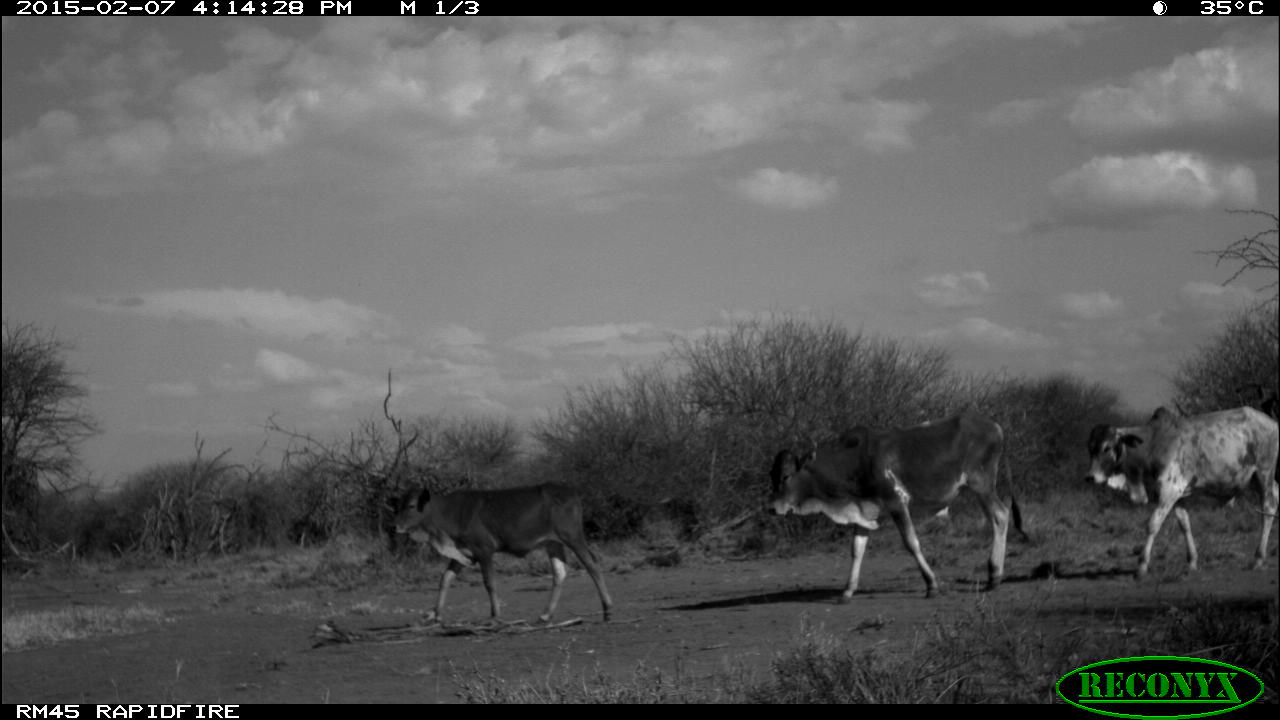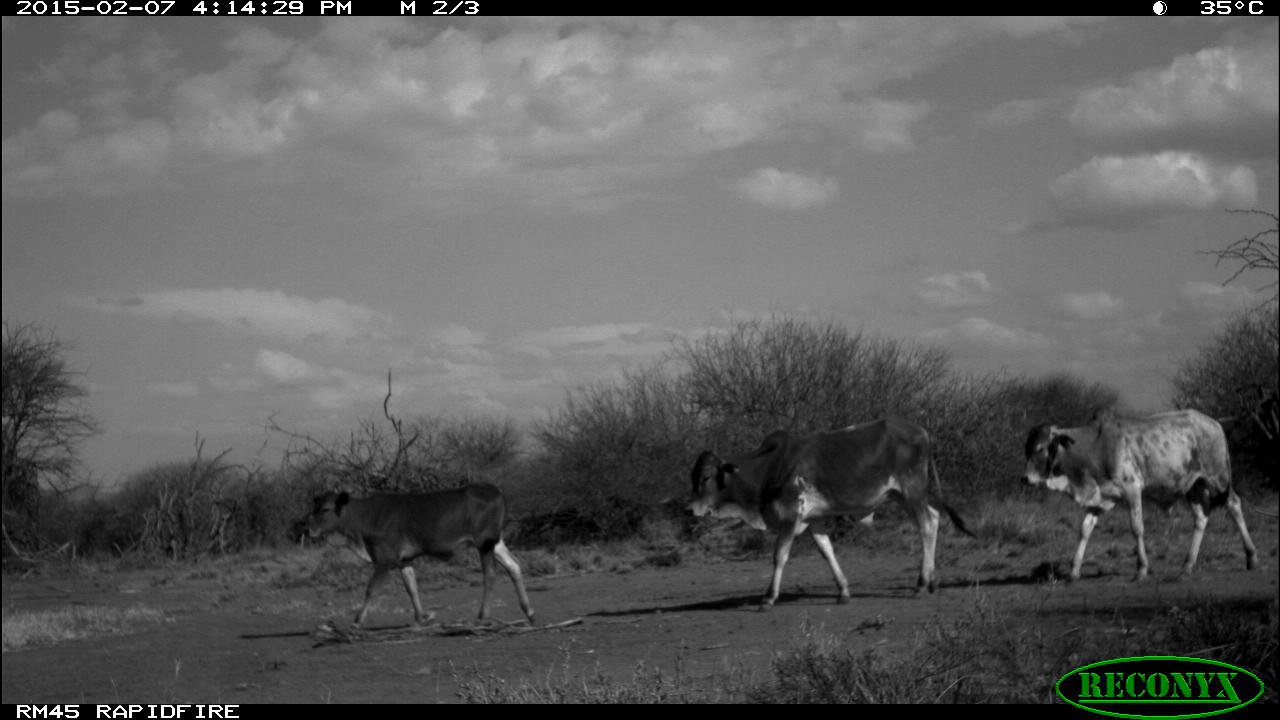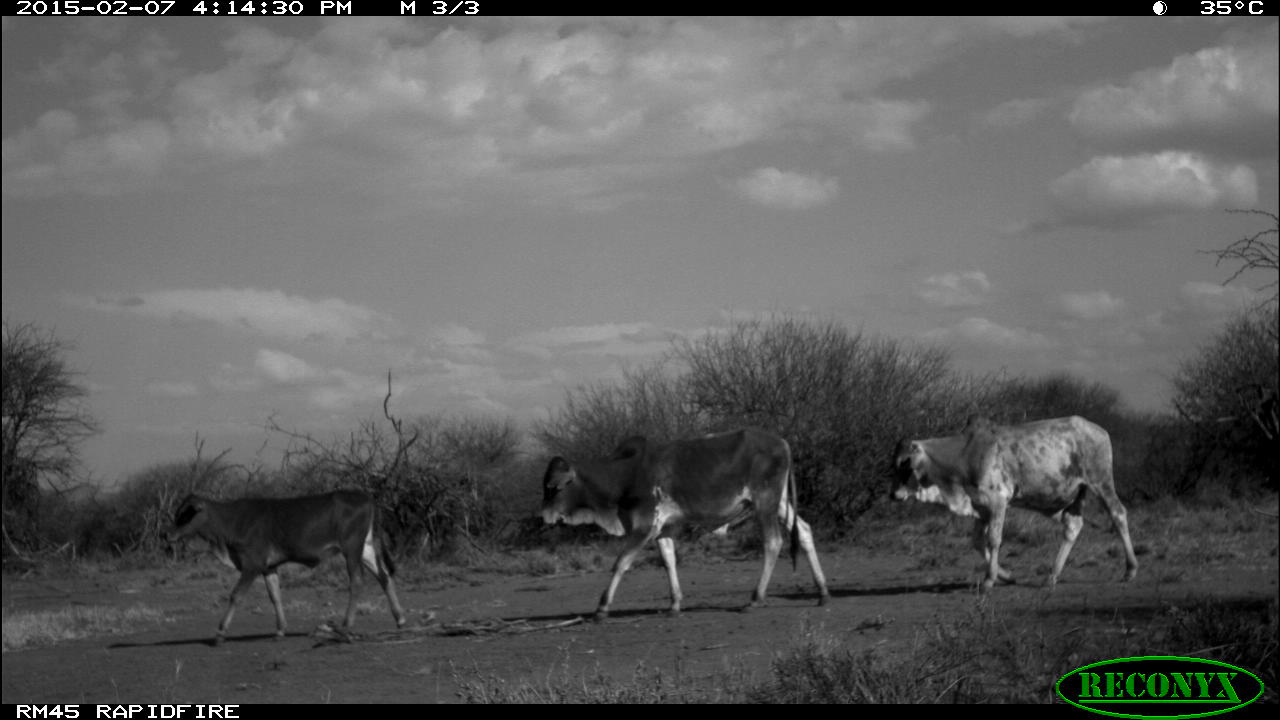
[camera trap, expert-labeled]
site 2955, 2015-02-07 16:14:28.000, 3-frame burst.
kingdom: Animalia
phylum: Chordata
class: Mammalia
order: Artiodactyla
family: Bovidae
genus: Bos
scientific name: Bos taurus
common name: domestic cattle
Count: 4.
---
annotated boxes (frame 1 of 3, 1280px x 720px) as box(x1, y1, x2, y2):
bos taurus: box(765, 412, 1036, 607); box(1086, 405, 1279, 581); box(390, 480, 614, 629)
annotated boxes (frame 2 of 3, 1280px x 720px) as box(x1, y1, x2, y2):
bos taurus: box(685, 419, 975, 613); box(1022, 405, 1258, 582); box(303, 481, 537, 630)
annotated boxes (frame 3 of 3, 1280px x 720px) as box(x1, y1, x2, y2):
bos taurus: box(535, 426, 832, 623); box(889, 412, 1140, 598); box(163, 489, 407, 649)